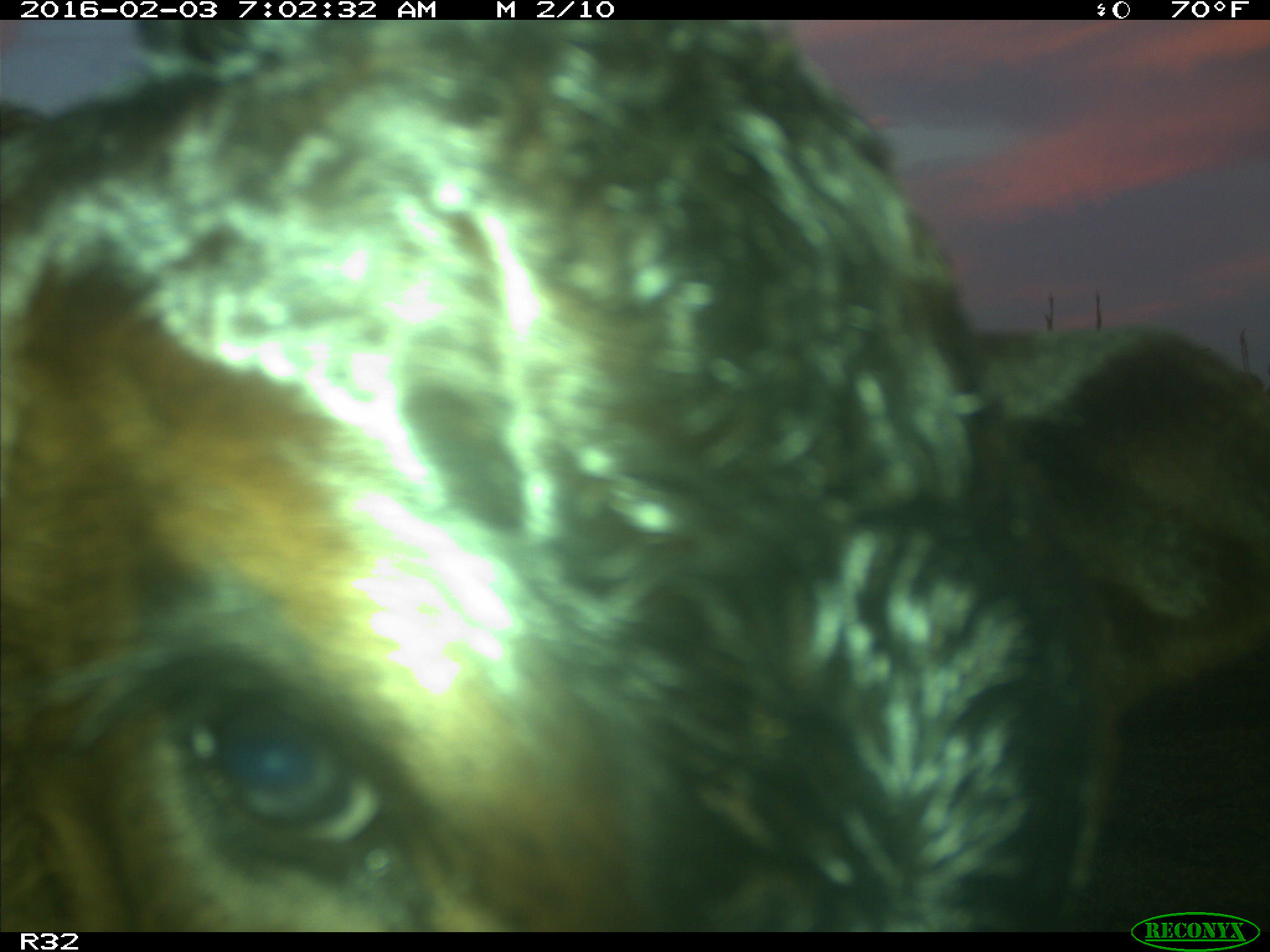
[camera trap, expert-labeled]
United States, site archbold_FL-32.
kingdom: Animalia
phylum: Chordata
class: Mammalia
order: Artiodactyla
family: Bovidae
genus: Bos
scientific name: Bos taurus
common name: domestic cow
Bos taurus (domestic cow).